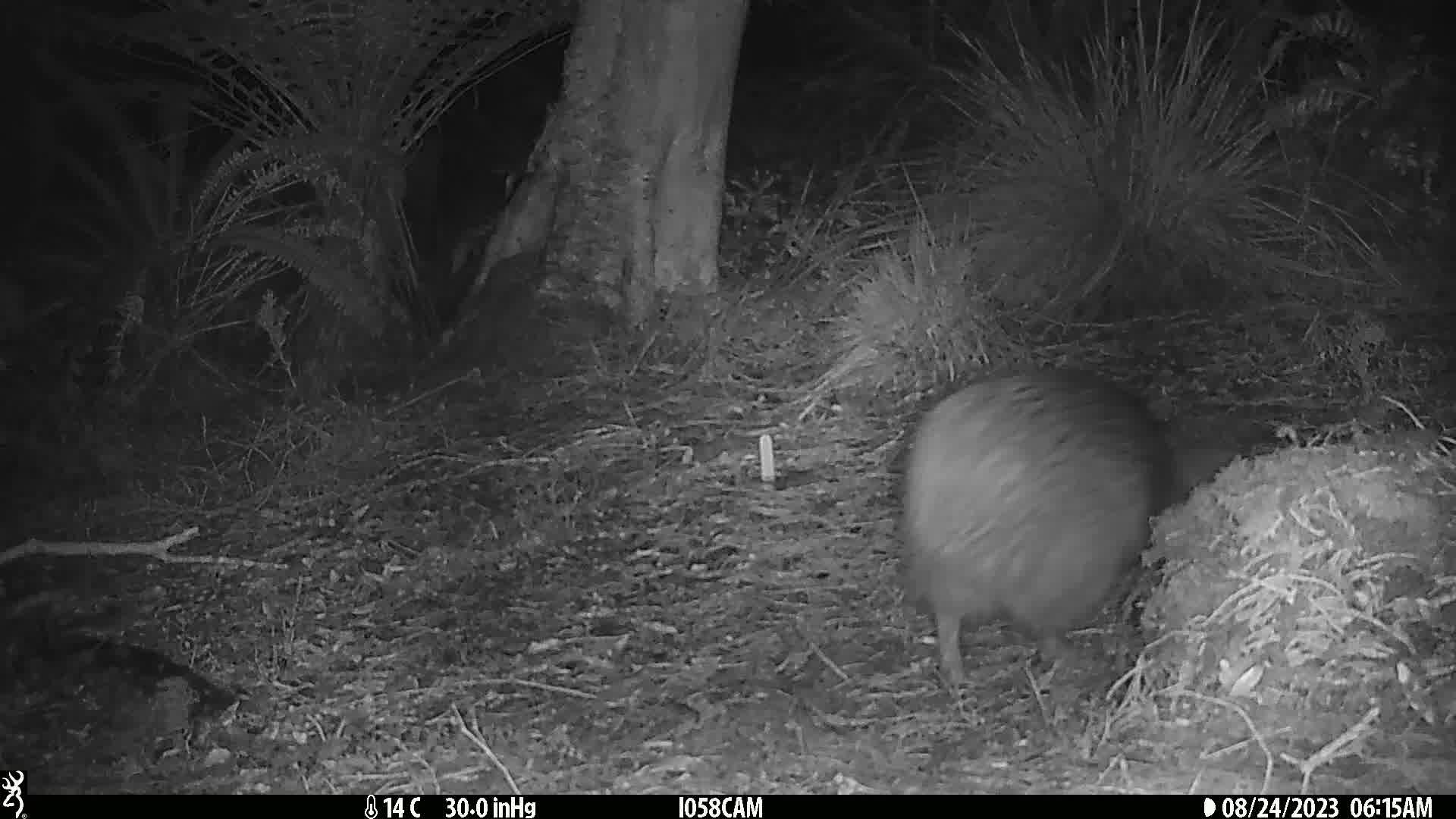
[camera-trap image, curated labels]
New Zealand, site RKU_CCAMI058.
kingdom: Animalia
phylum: Chordata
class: Aves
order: Apterygiformes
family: Apterygidae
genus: Apteryx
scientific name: Apteryx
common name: kiwi